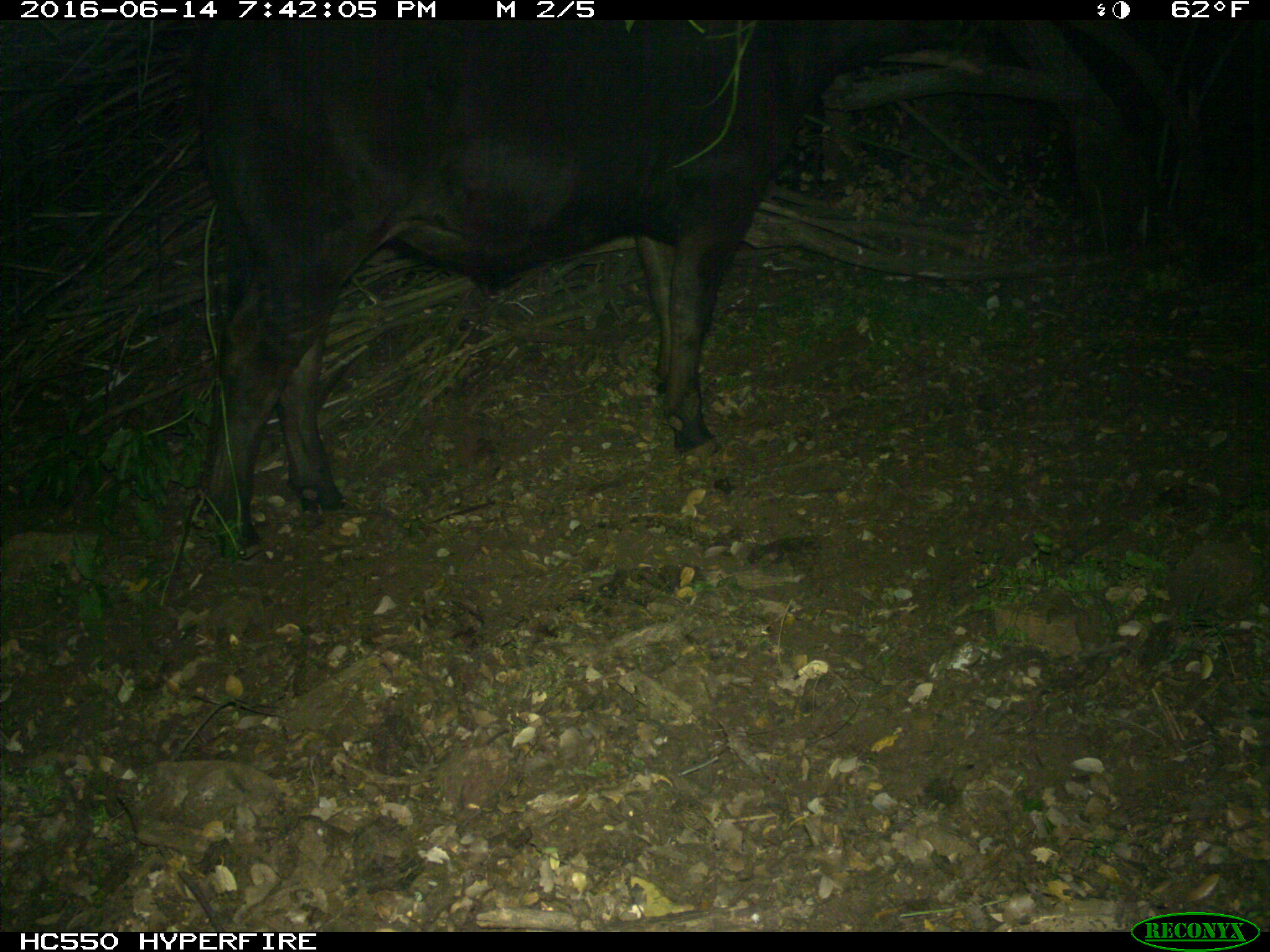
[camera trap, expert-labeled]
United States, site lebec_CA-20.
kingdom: Animalia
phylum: Chordata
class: Mammalia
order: Artiodactyla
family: Bovidae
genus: Bos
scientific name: Bos taurus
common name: domestic cow